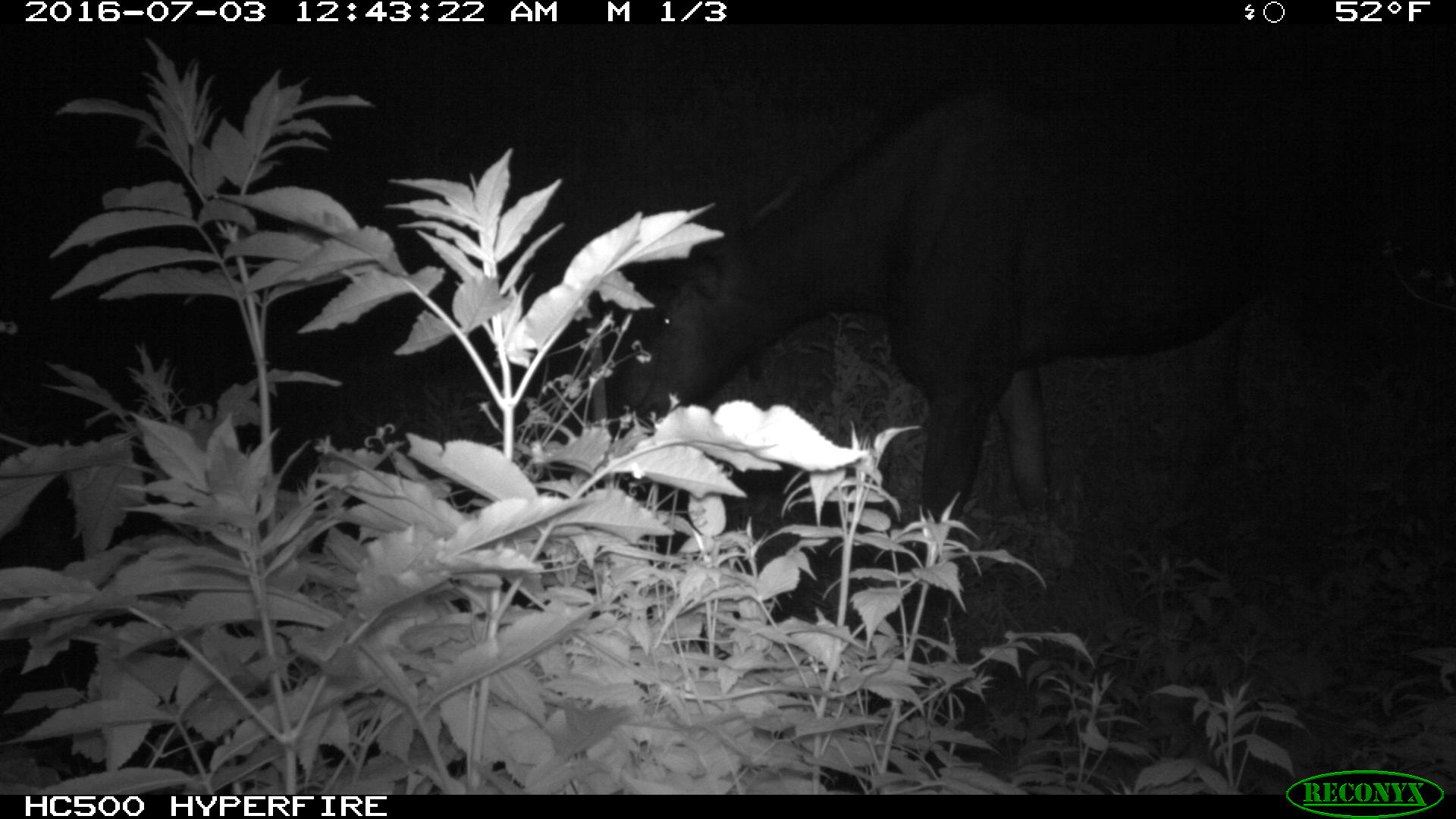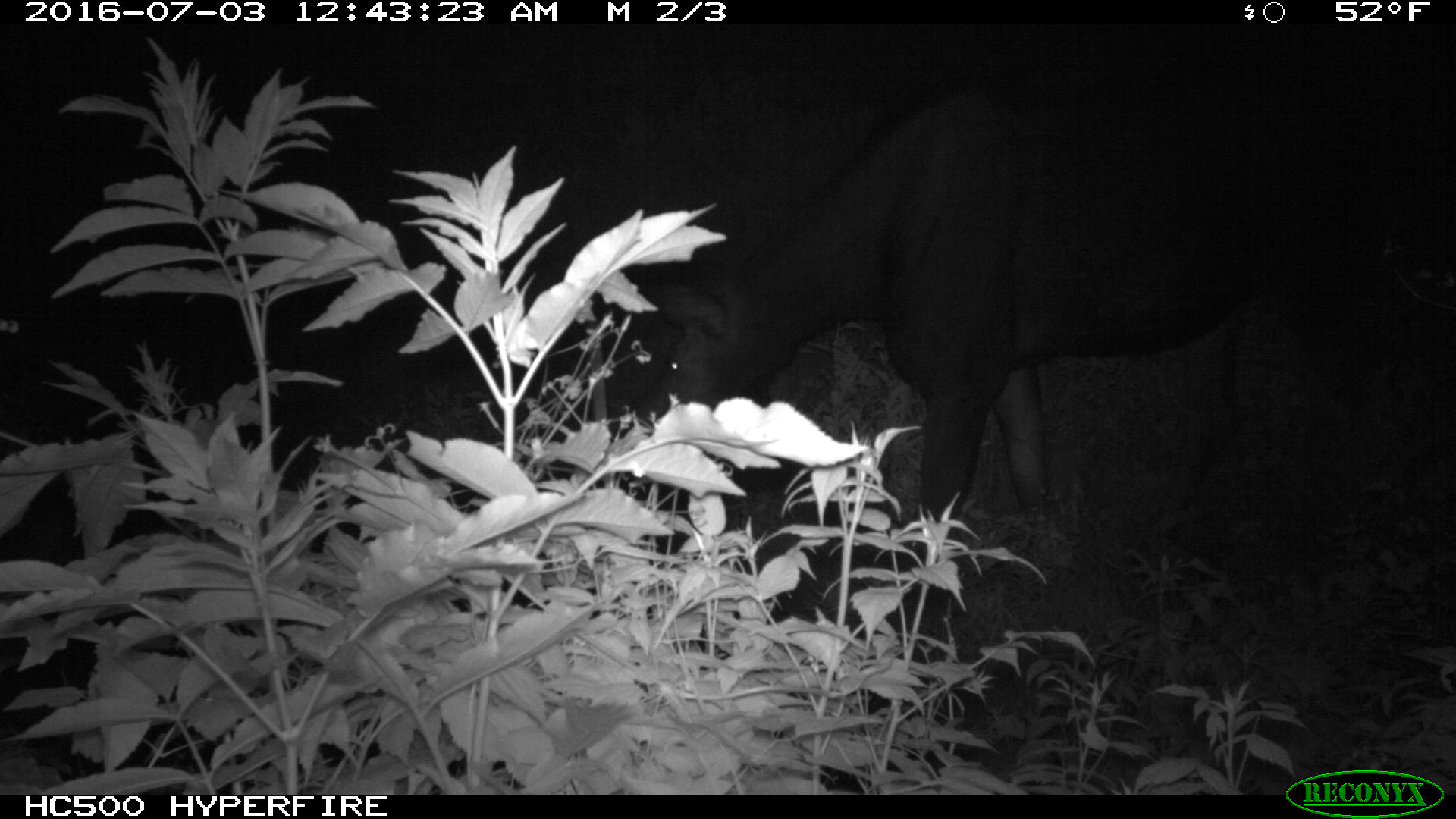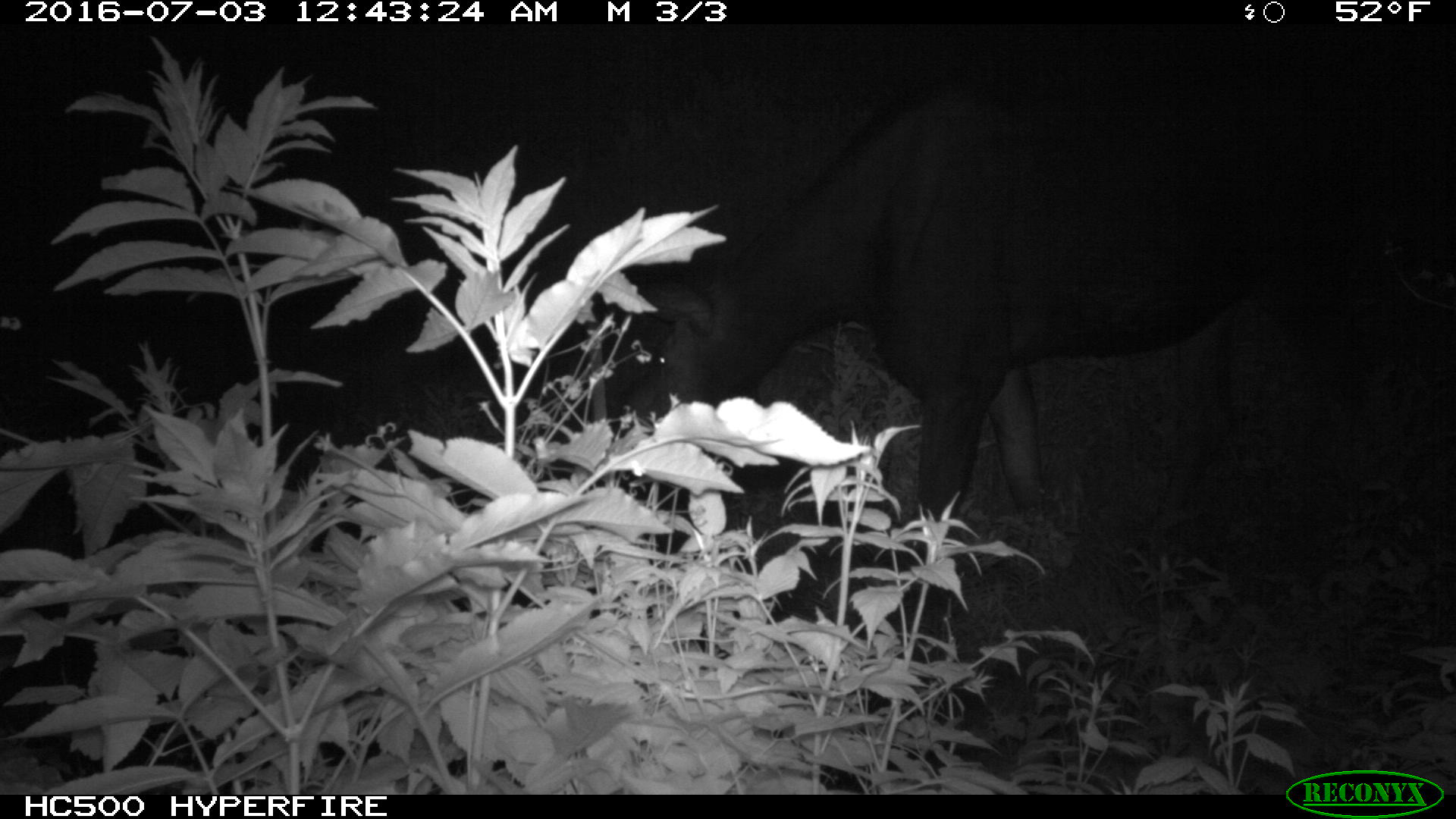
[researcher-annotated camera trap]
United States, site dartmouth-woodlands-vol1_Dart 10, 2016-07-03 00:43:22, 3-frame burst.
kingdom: Animalia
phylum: Chordata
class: Mammalia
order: Artiodactyla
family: Cervidae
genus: Alces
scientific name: Alces alces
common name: moose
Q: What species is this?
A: Moose (Alces alces).